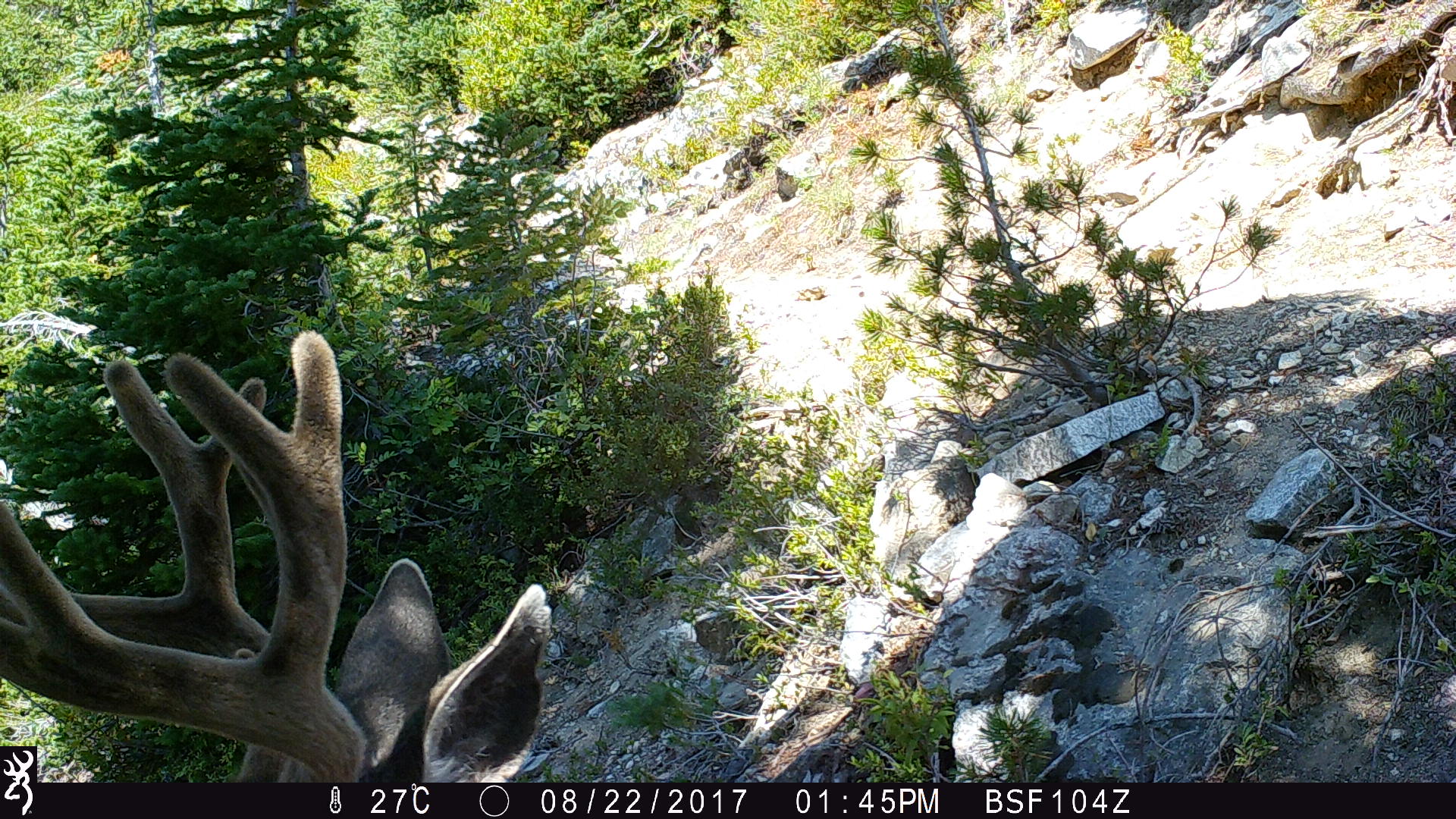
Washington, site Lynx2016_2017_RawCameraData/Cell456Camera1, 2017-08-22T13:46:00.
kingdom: Animalia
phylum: Chordata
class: Mammalia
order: Artiodactyla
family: Cervidae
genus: Odocoileus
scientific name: Odocoileus hemionus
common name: mule deer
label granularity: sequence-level